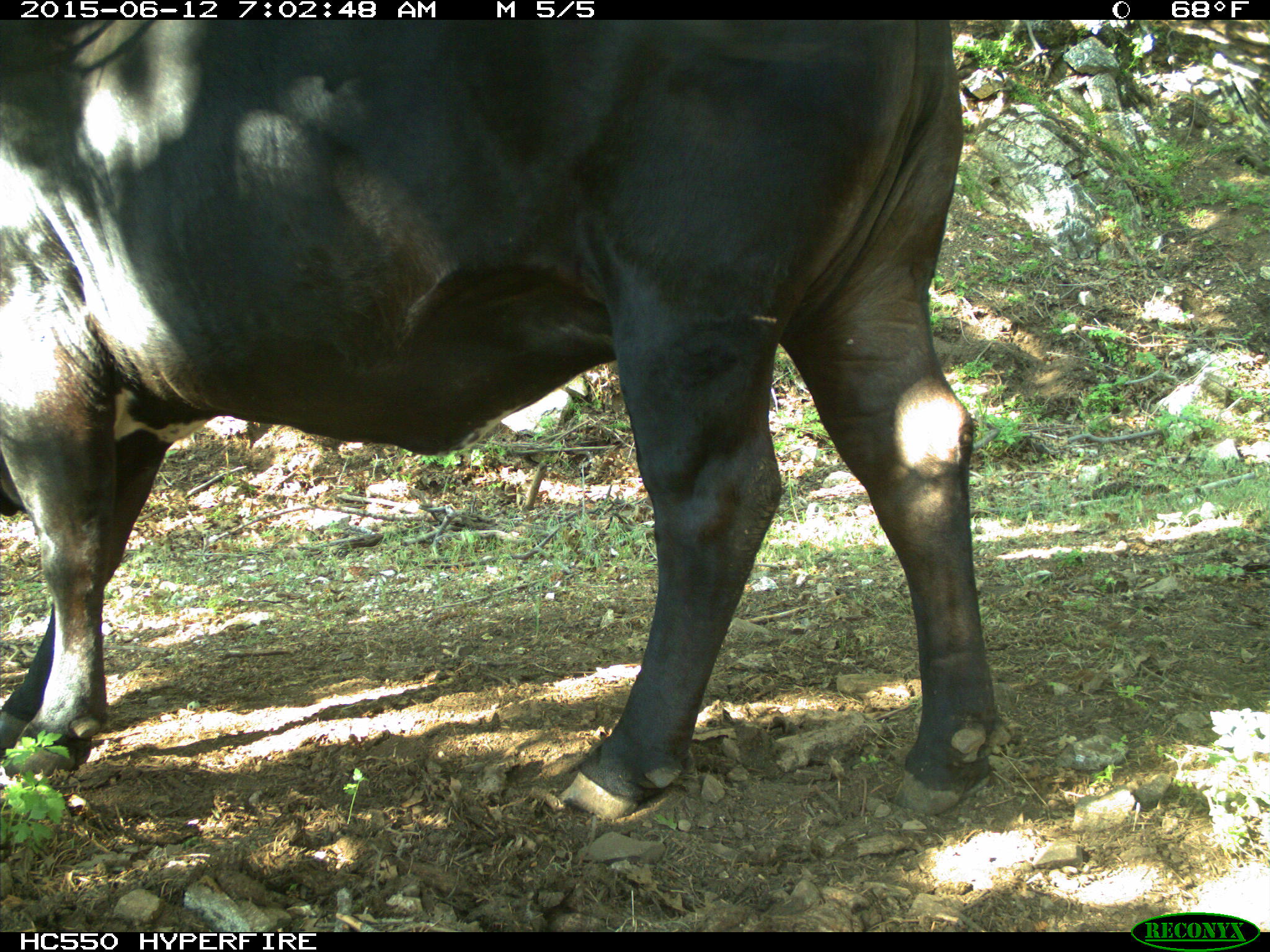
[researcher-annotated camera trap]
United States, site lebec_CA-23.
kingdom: Animalia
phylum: Chordata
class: Mammalia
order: Artiodactyla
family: Bovidae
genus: Bos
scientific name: Bos taurus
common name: domestic cow